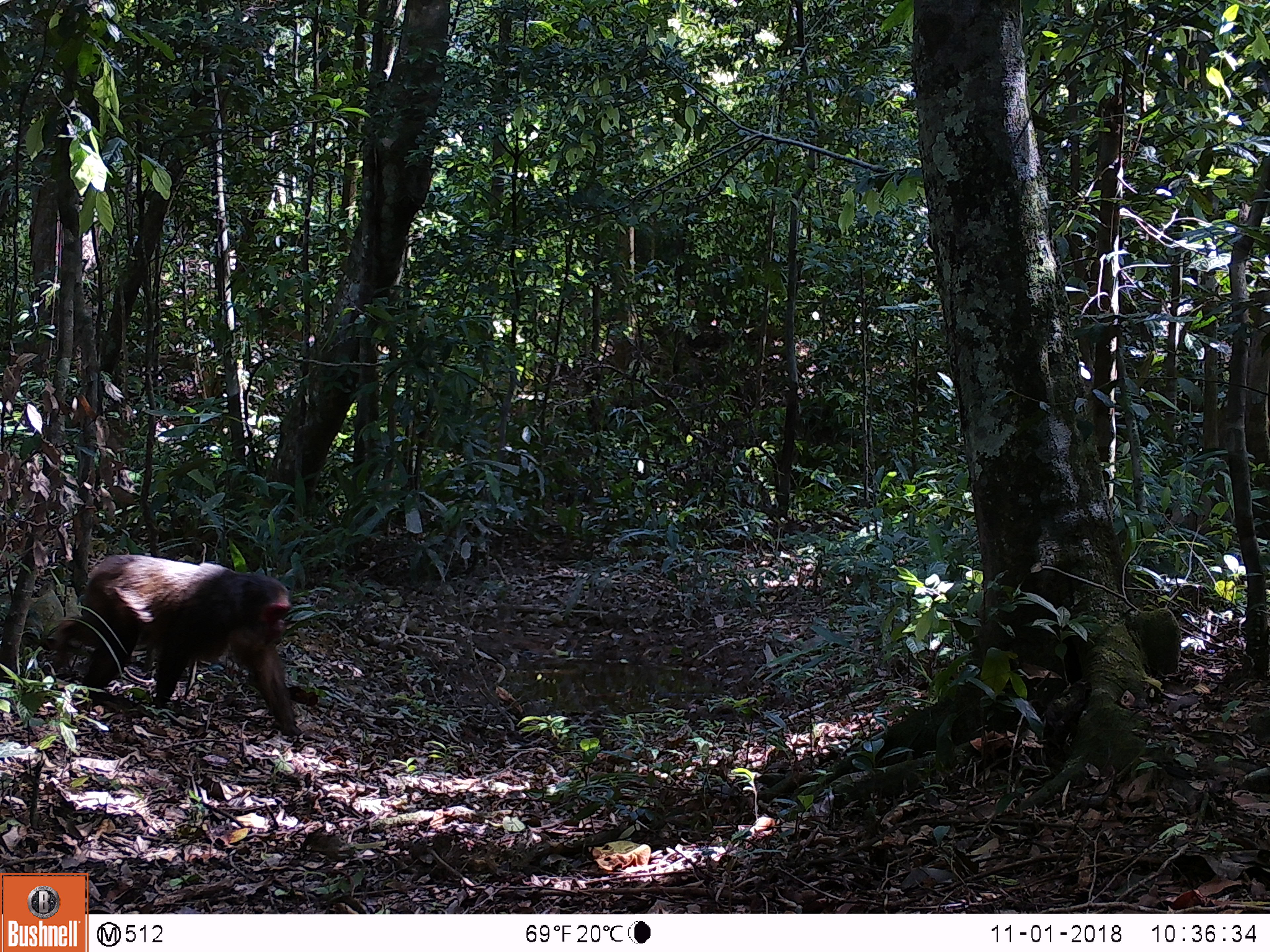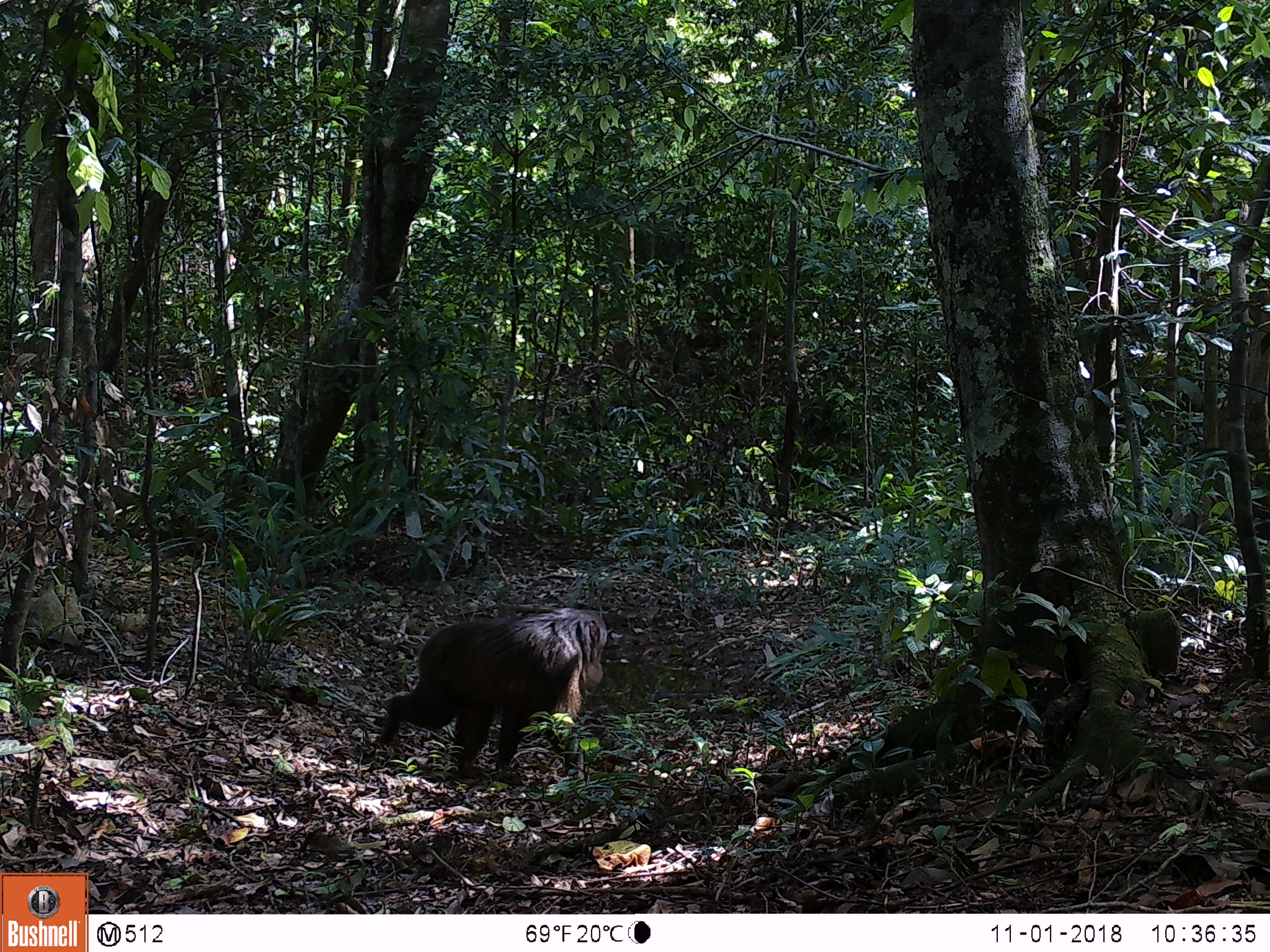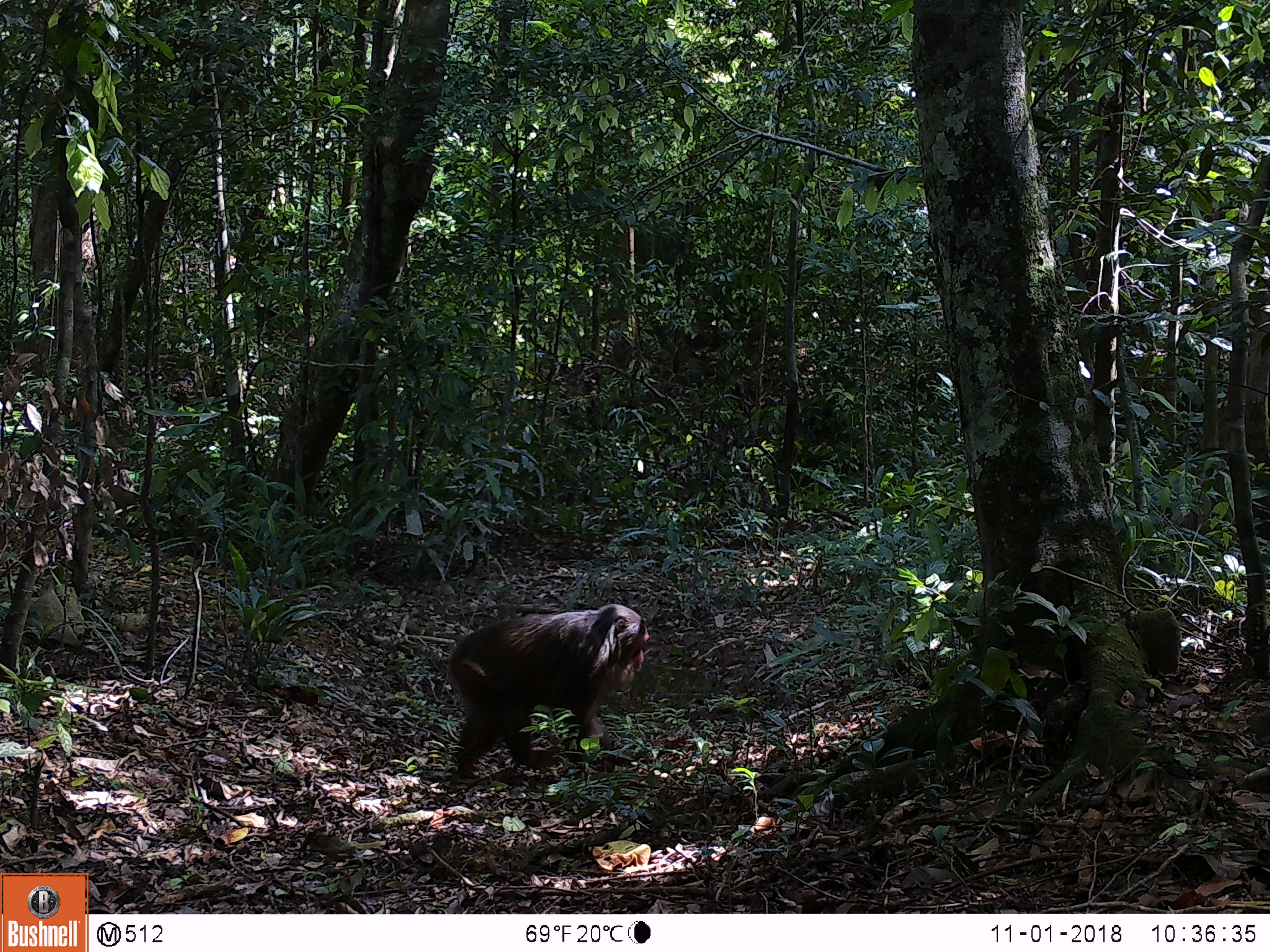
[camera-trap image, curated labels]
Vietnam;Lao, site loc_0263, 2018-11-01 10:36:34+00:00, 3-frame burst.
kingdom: Animalia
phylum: Chordata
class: Mammalia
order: Primates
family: Cercopithecidae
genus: Macaca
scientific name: Macaca arctoides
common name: stump-tailed macaque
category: stump tailed macaque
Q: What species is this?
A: Stump tailed macaque (stump-tailed macaque) (Macaca arctoides).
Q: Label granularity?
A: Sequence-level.